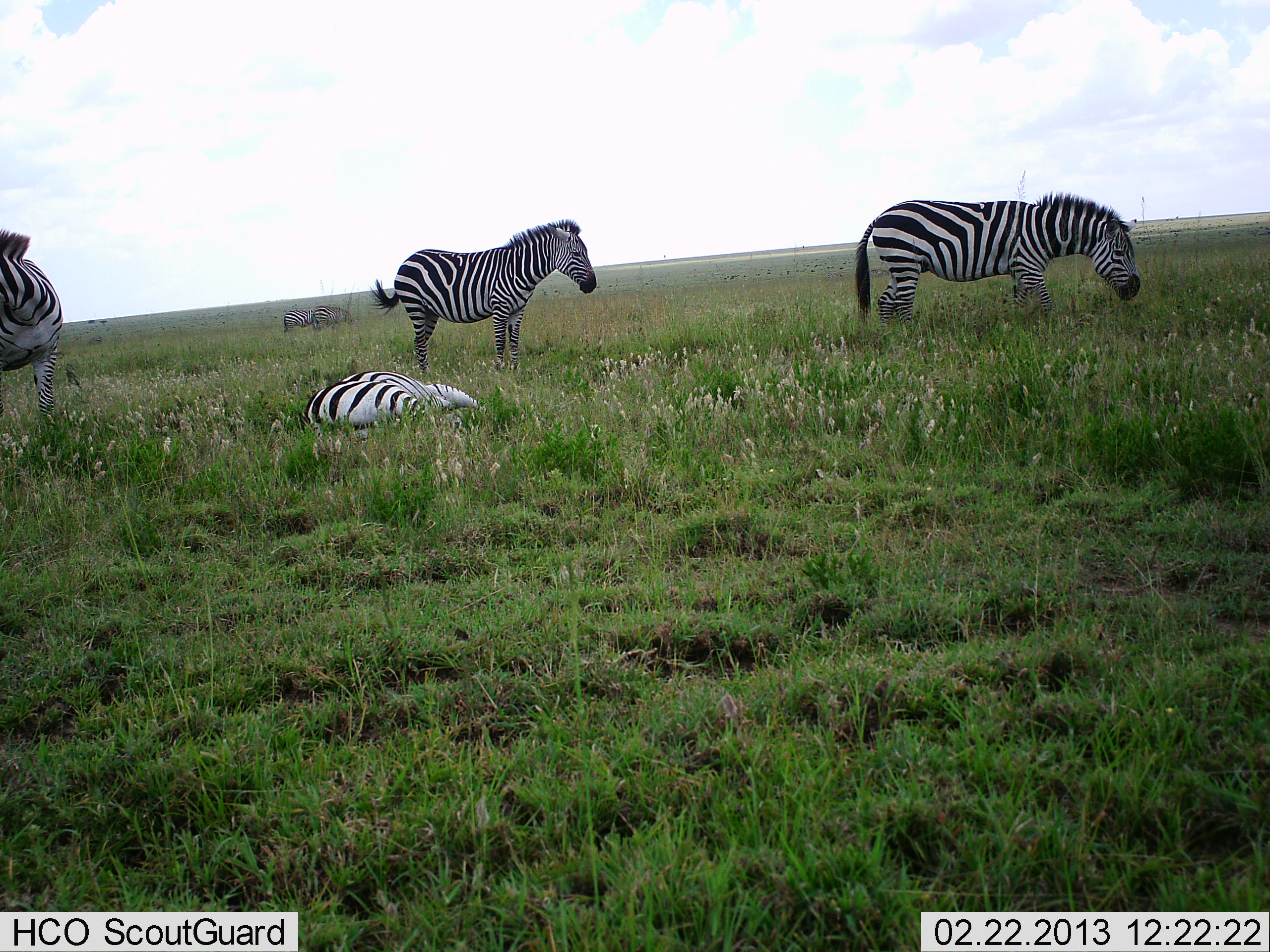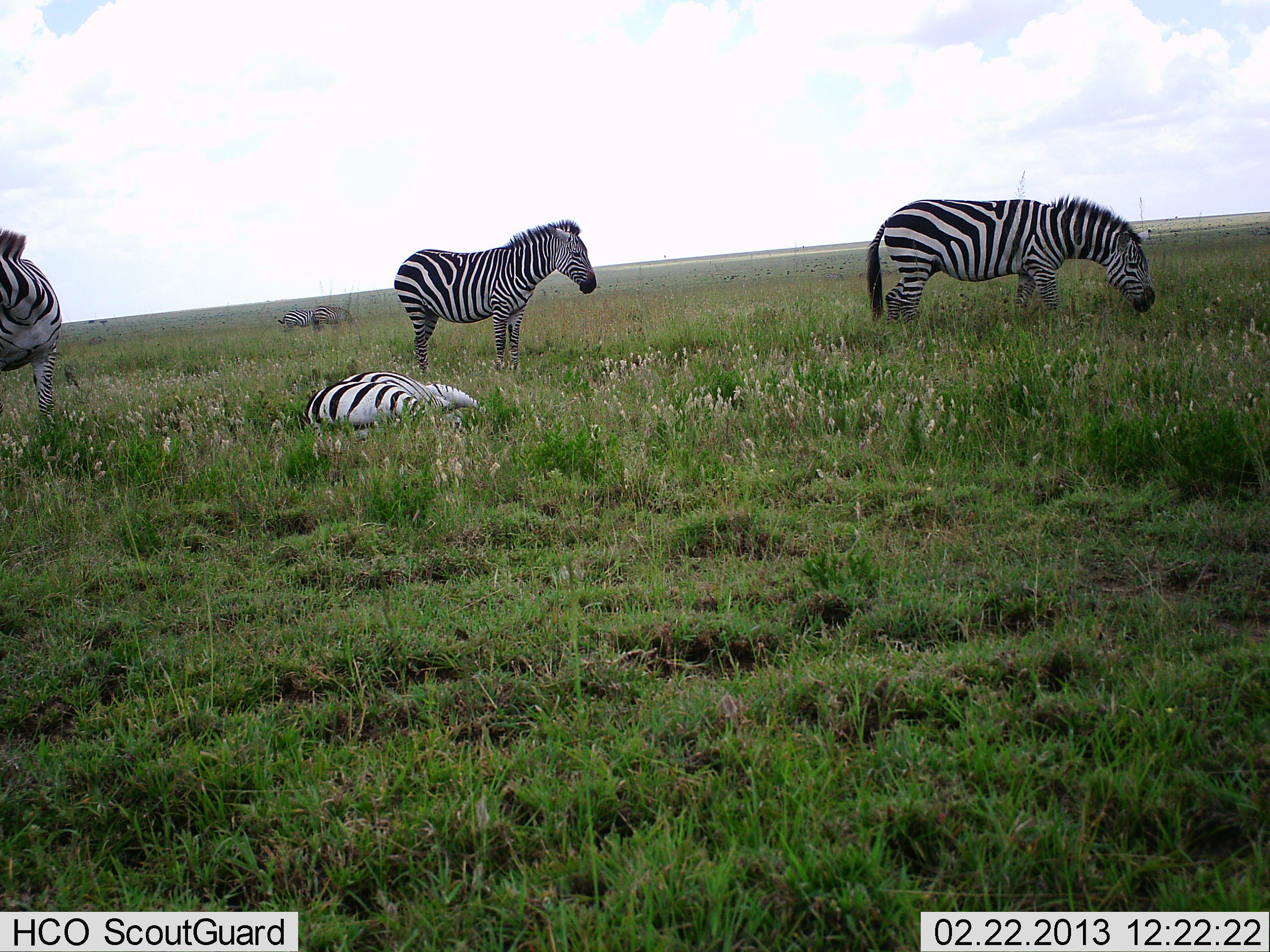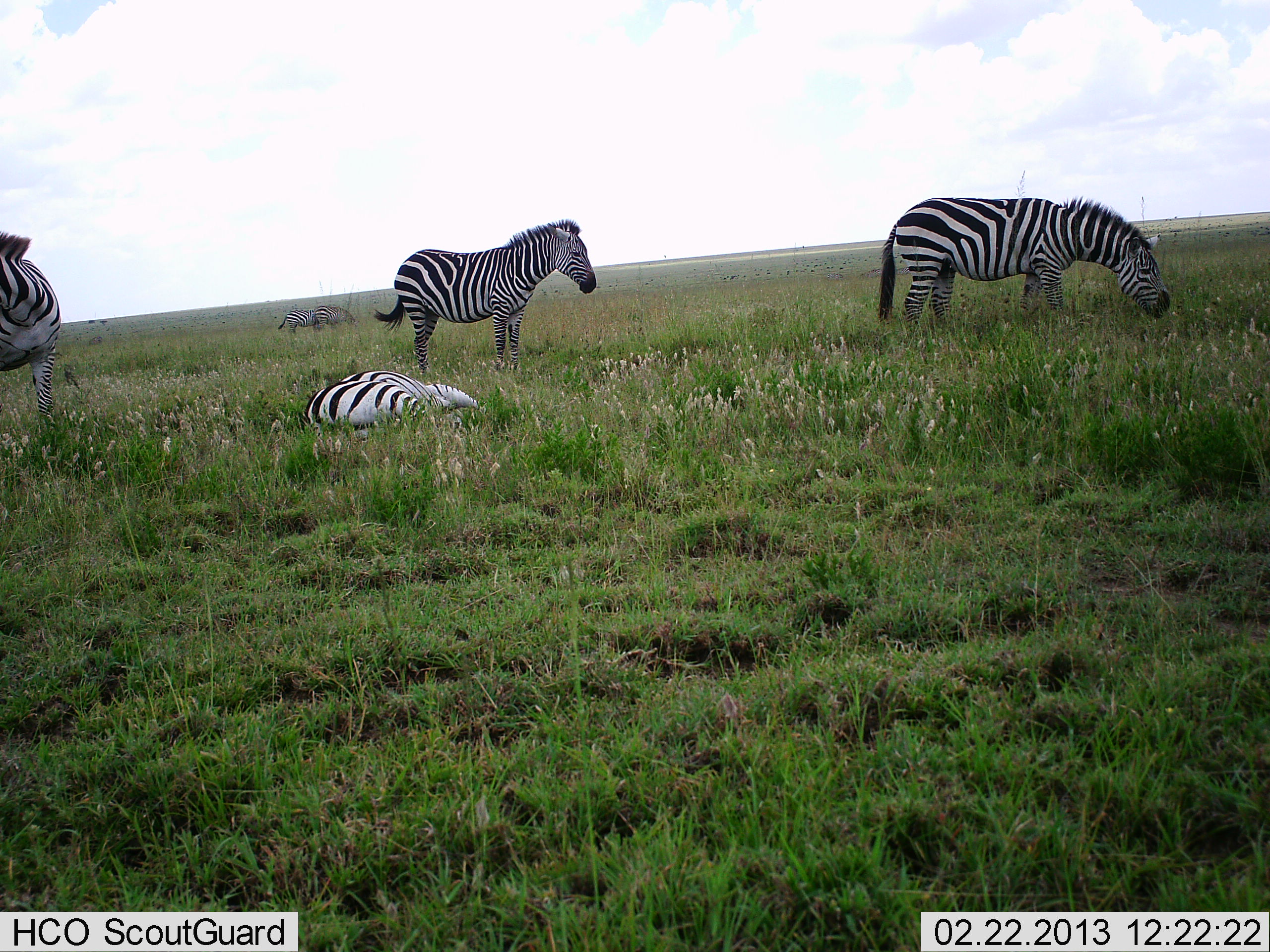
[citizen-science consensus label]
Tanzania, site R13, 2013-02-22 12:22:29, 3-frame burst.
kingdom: Animalia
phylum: Chordata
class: Mammalia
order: Perissodactyla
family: Equidae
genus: Equus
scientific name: Equus quagga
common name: plains zebra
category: zebra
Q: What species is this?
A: Zebra (plains zebra) (Equus quagga).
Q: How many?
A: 6.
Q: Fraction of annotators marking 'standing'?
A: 84%.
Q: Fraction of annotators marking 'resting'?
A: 95%.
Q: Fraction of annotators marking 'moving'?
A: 11%.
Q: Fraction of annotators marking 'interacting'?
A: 3%.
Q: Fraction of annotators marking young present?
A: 3%.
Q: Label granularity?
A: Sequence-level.